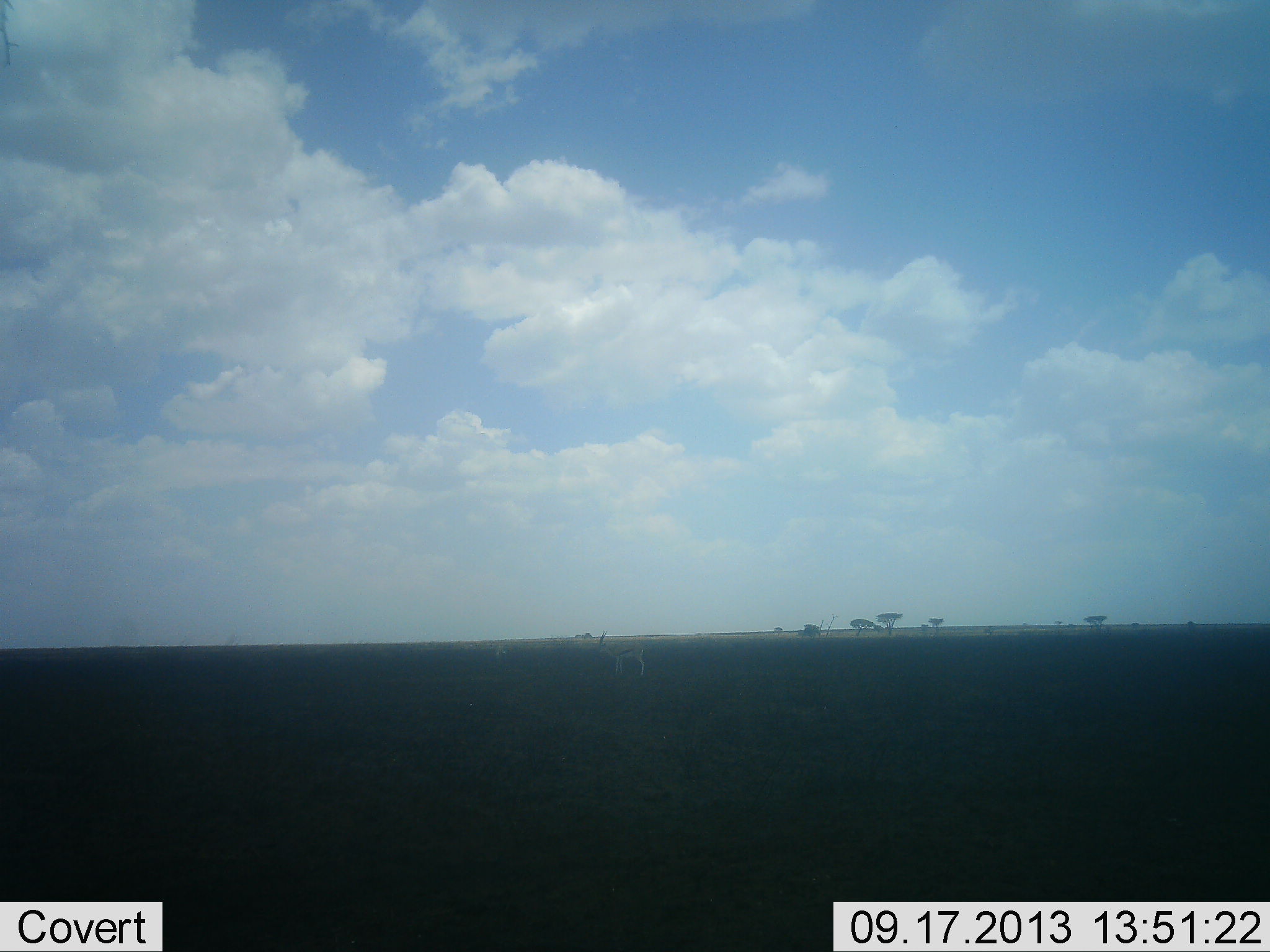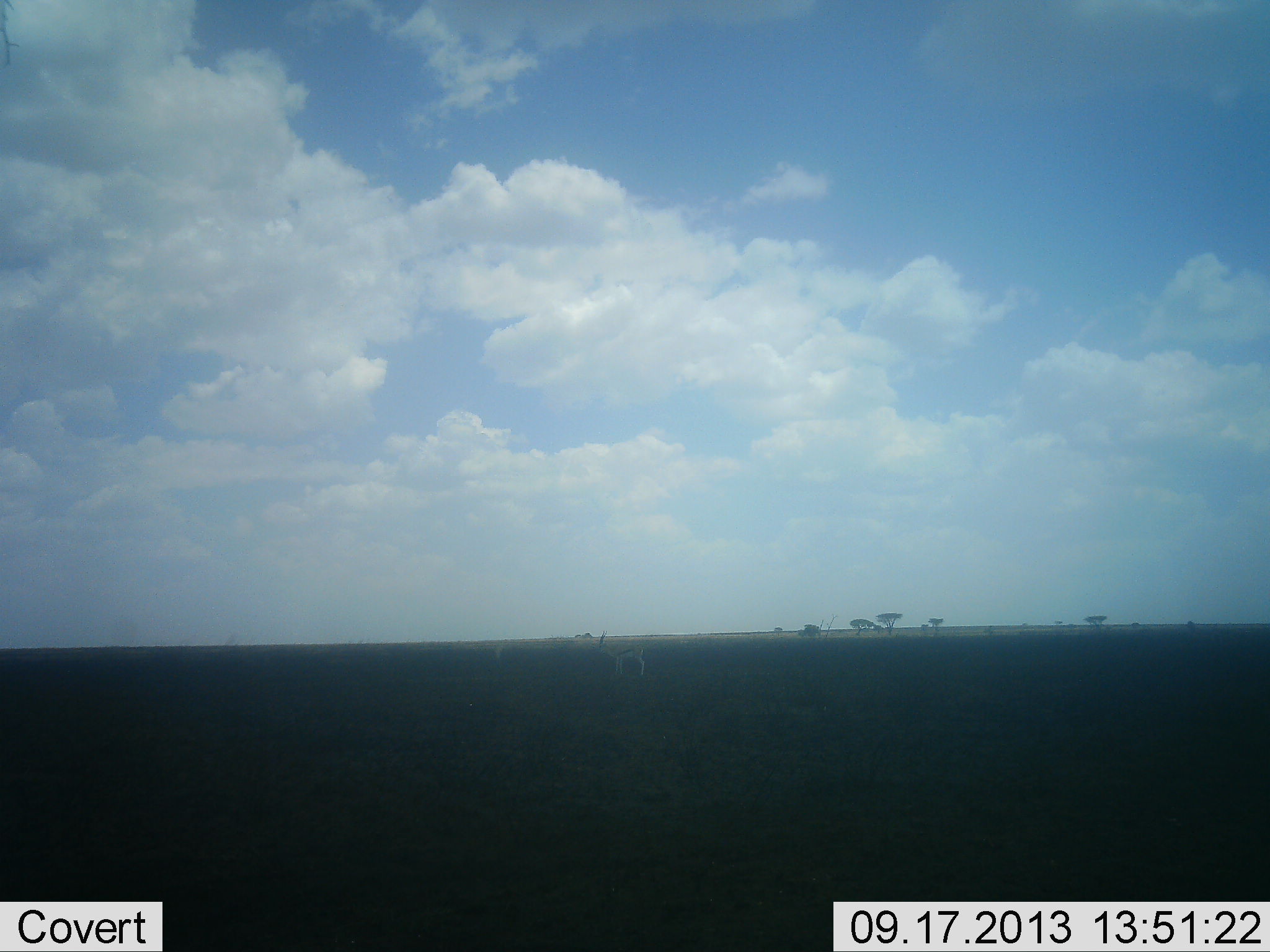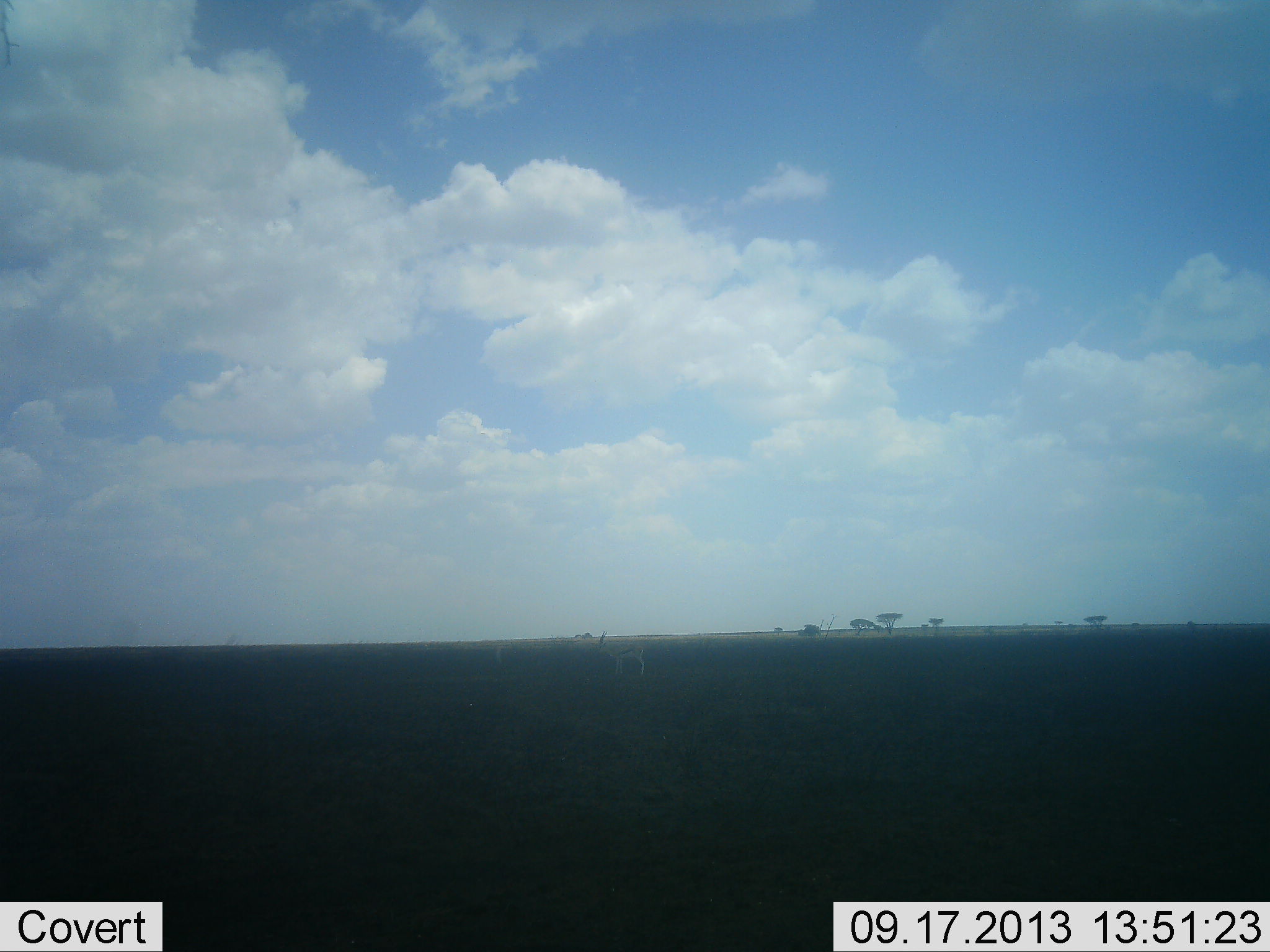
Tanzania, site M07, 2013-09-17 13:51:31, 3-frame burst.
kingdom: Animalia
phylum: Chordata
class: Mammalia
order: Artiodactyla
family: Bovidae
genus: Eudorcas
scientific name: Eudorcas thomsonii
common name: thomson's gazelle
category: gazellethomsons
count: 1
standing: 100%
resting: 0%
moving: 0%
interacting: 0%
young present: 0%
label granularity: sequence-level